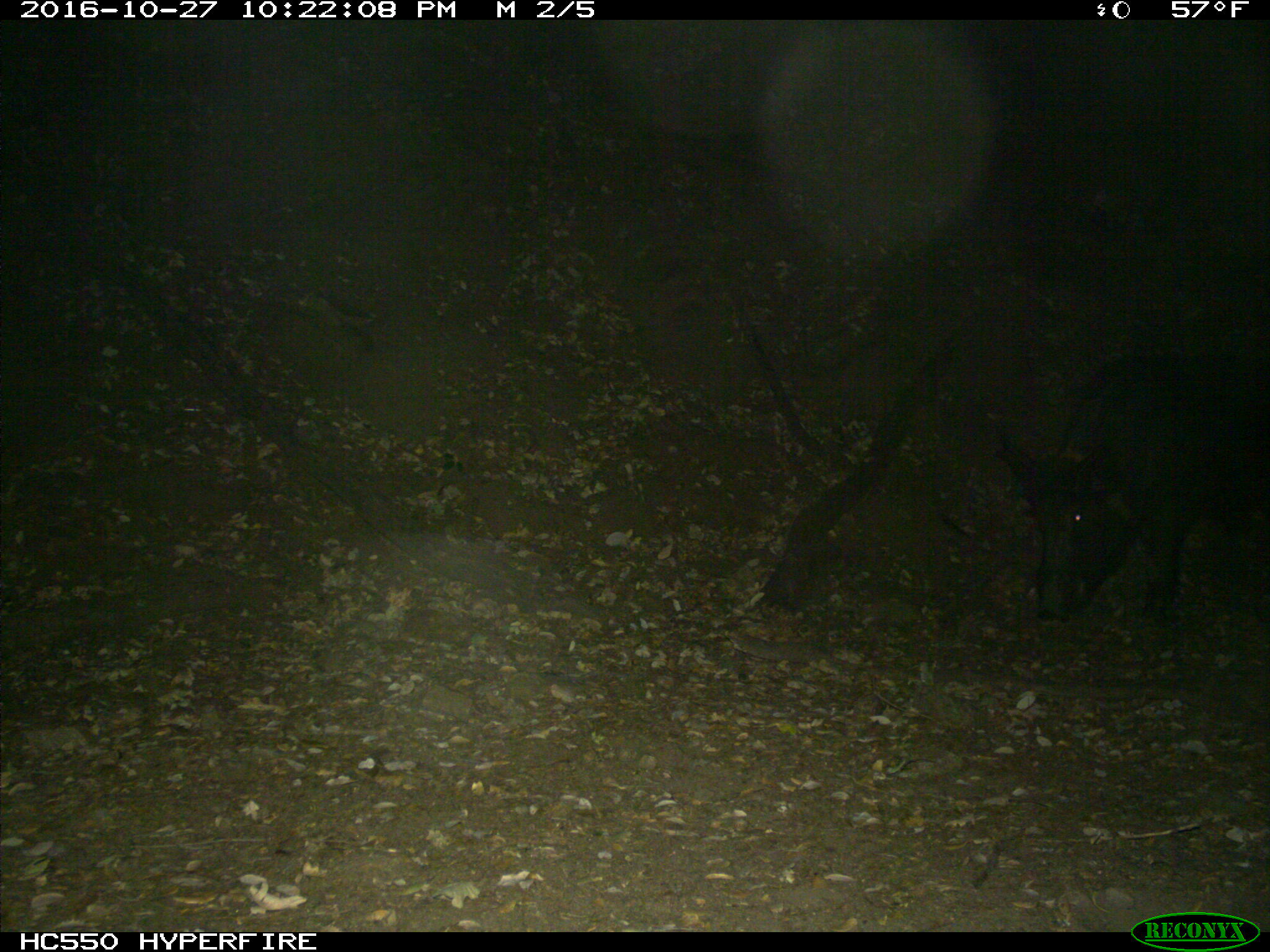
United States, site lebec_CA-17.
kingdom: Animalia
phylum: Chordata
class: Mammalia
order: Artiodactyla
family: Suidae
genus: Sus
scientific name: Sus scrofa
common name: wild boar